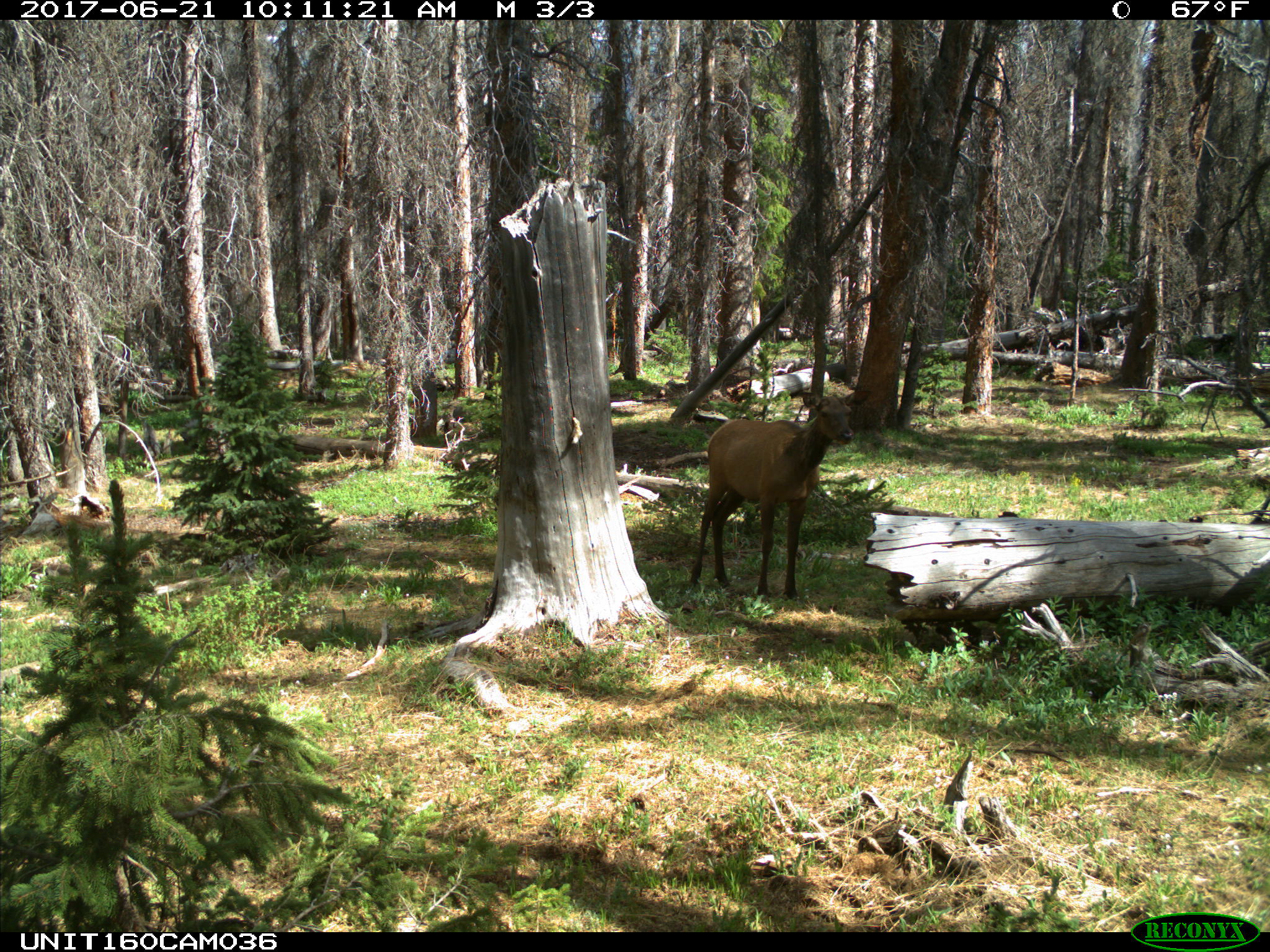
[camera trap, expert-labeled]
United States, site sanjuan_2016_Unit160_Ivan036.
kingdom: Animalia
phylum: Chordata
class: Mammalia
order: Artiodactyla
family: Cervidae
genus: Cervus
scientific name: Cervus elaphus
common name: red deer